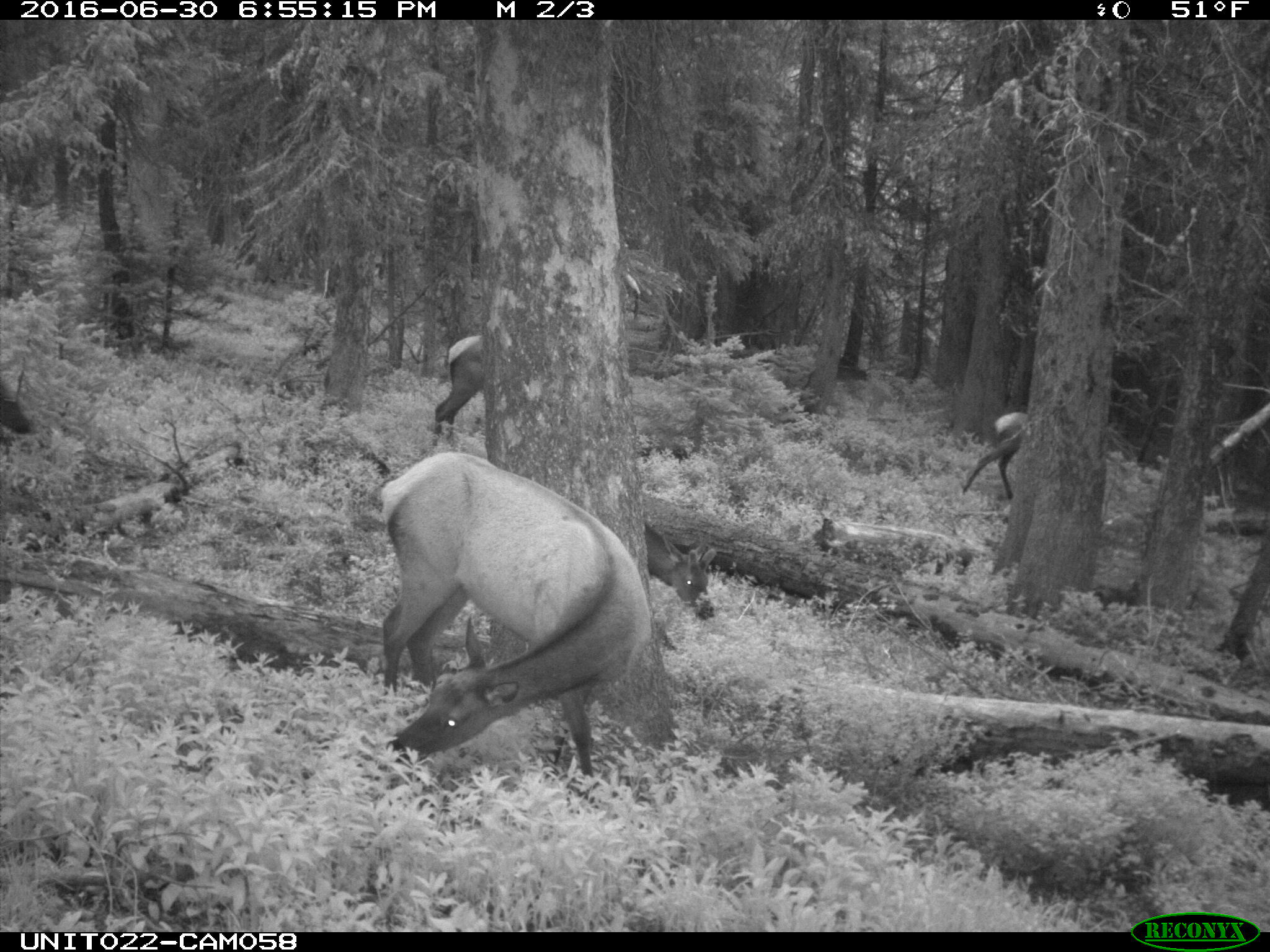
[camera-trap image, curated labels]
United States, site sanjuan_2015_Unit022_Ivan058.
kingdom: Animalia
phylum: Chordata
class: Mammalia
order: Artiodactyla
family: Cervidae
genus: Cervus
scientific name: Cervus elaphus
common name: red deer